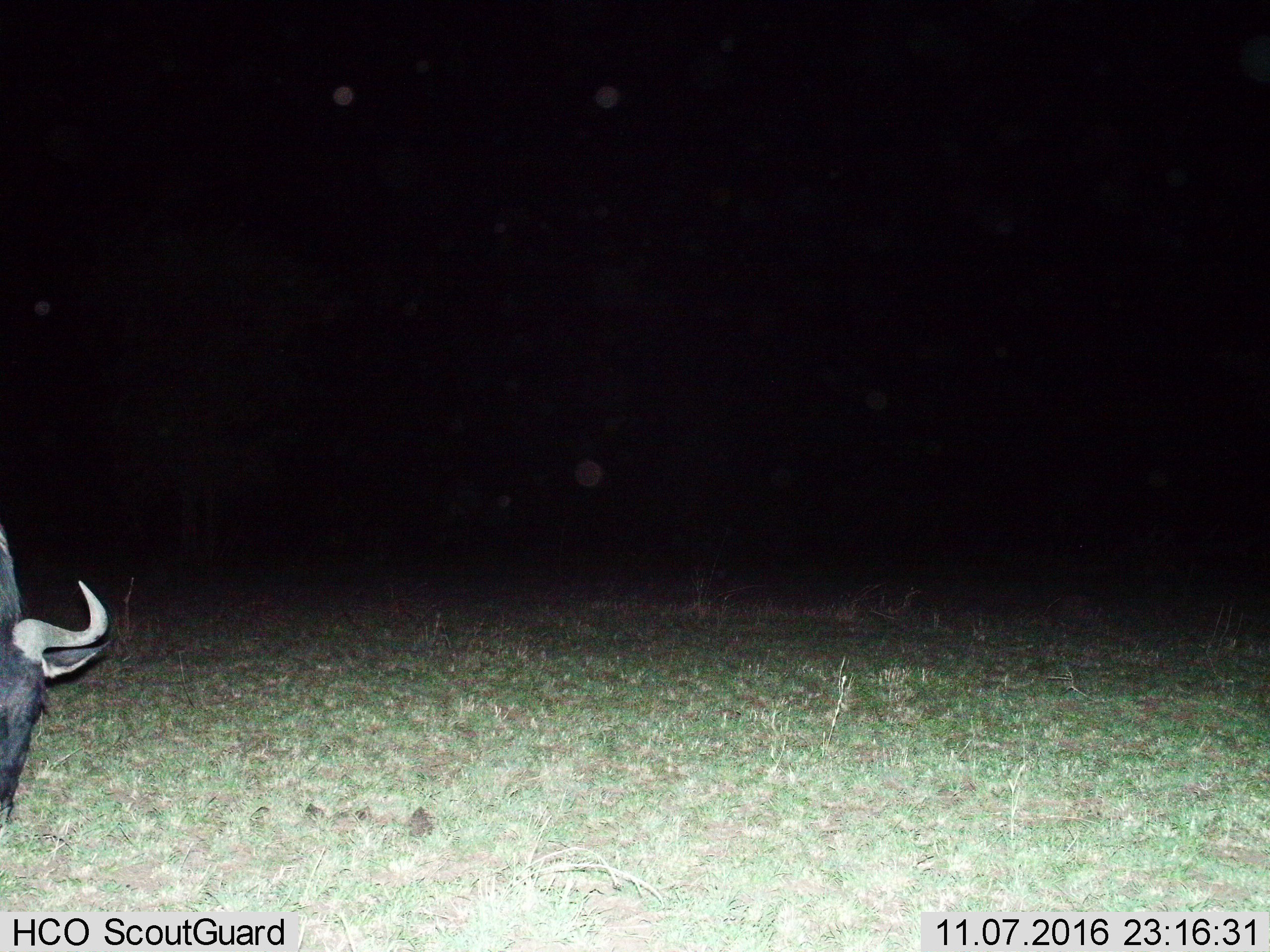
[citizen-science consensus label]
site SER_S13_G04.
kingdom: Animalia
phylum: Chordata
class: Mammalia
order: Artiodactyla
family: Bovidae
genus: Syncerus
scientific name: Syncerus caffer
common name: african buffalo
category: buffalo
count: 1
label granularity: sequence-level